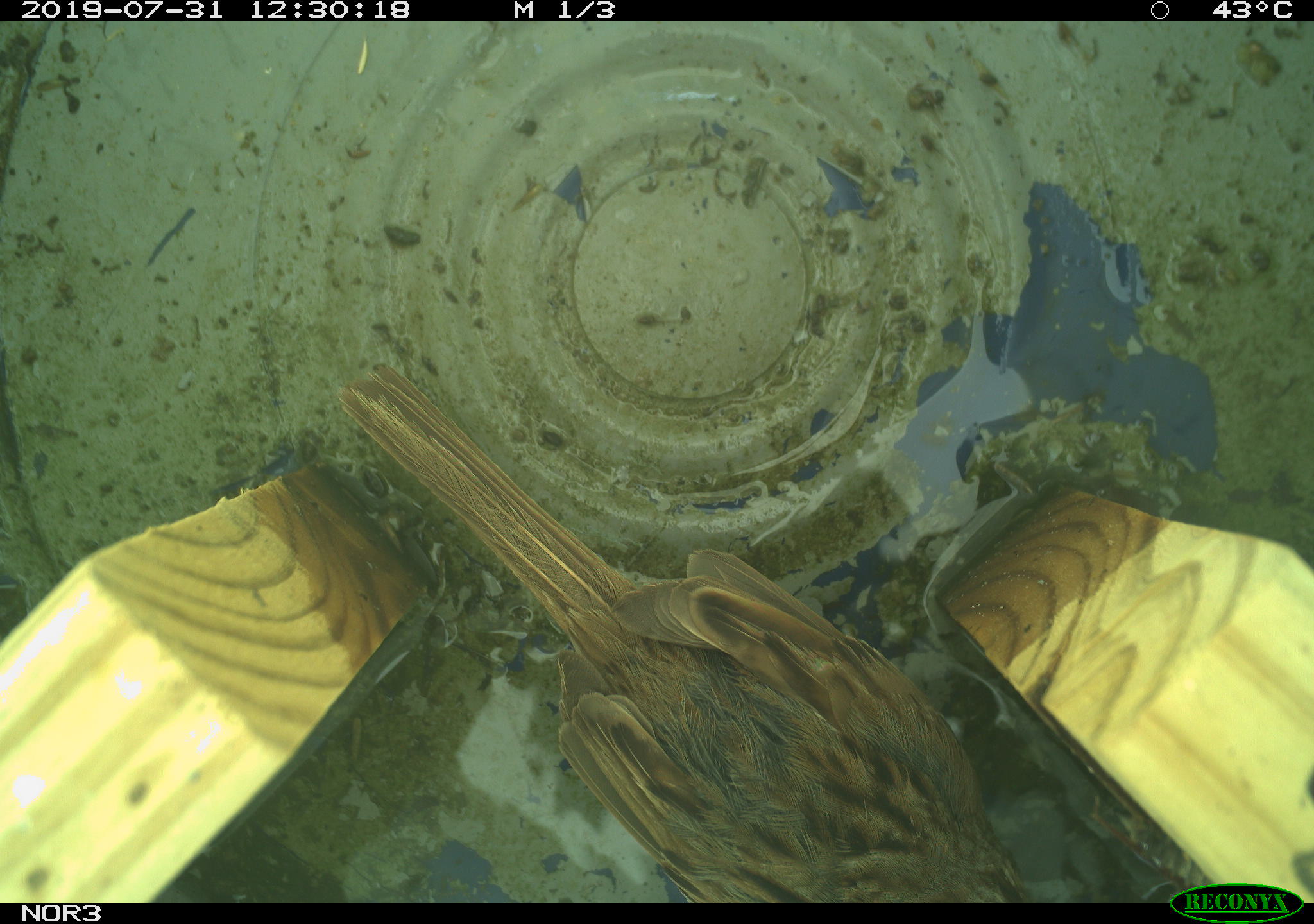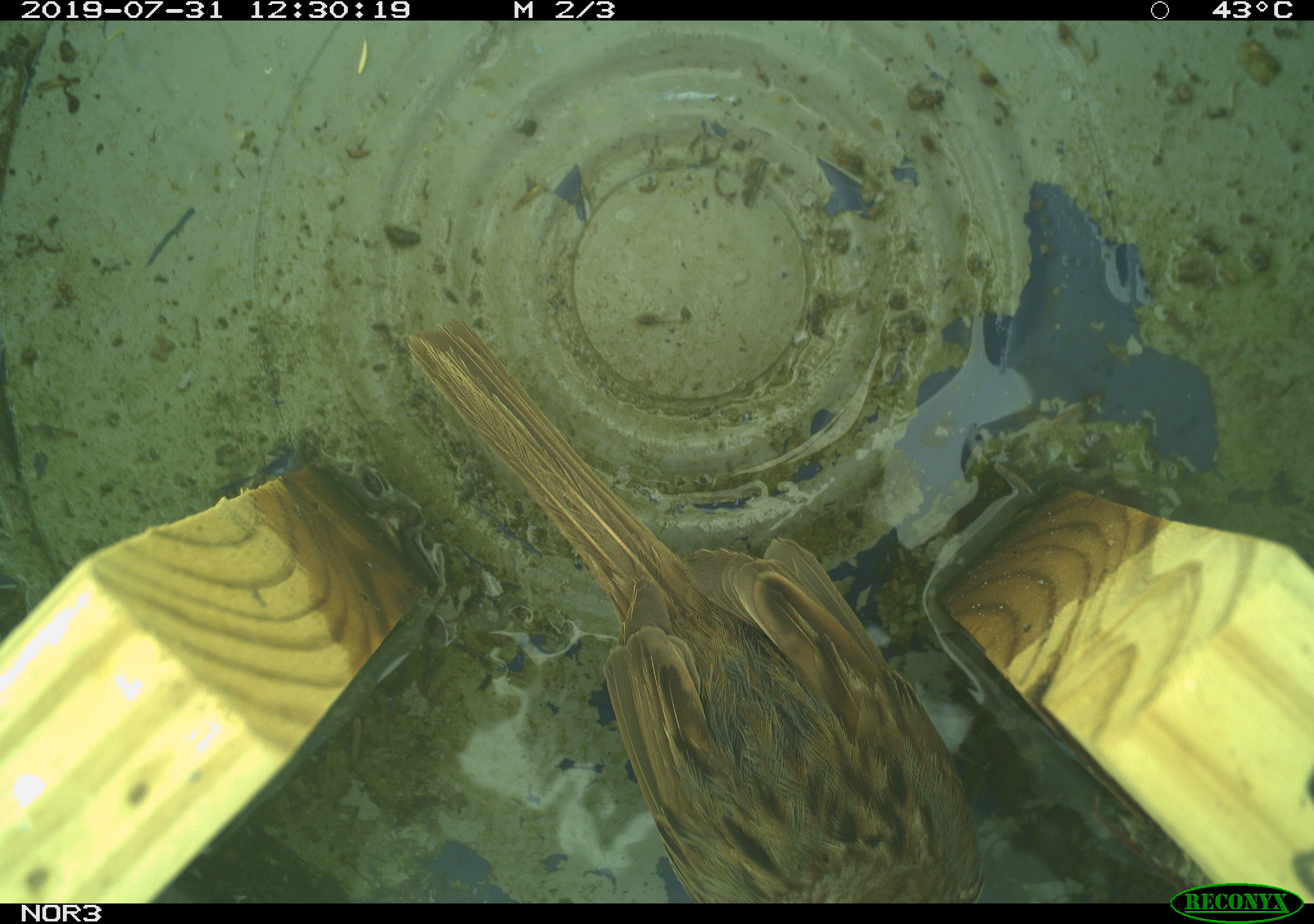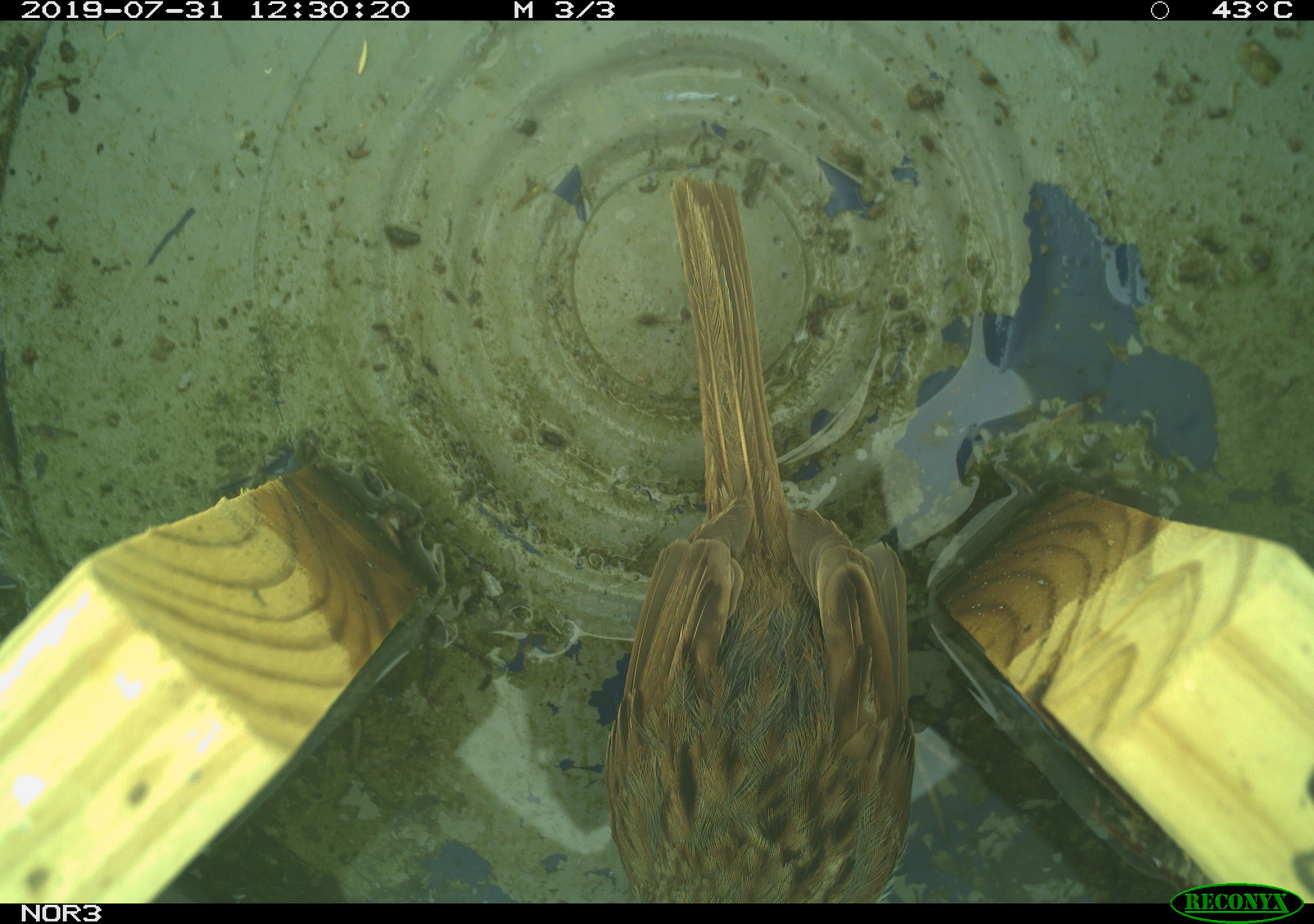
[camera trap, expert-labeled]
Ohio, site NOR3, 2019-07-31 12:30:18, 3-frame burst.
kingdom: Animalia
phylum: Chordata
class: Aves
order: Passeriformes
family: Passerellidae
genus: Melospiza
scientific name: Melospiza melodia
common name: song sparrow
Song sparrow (Melospiza melodia).